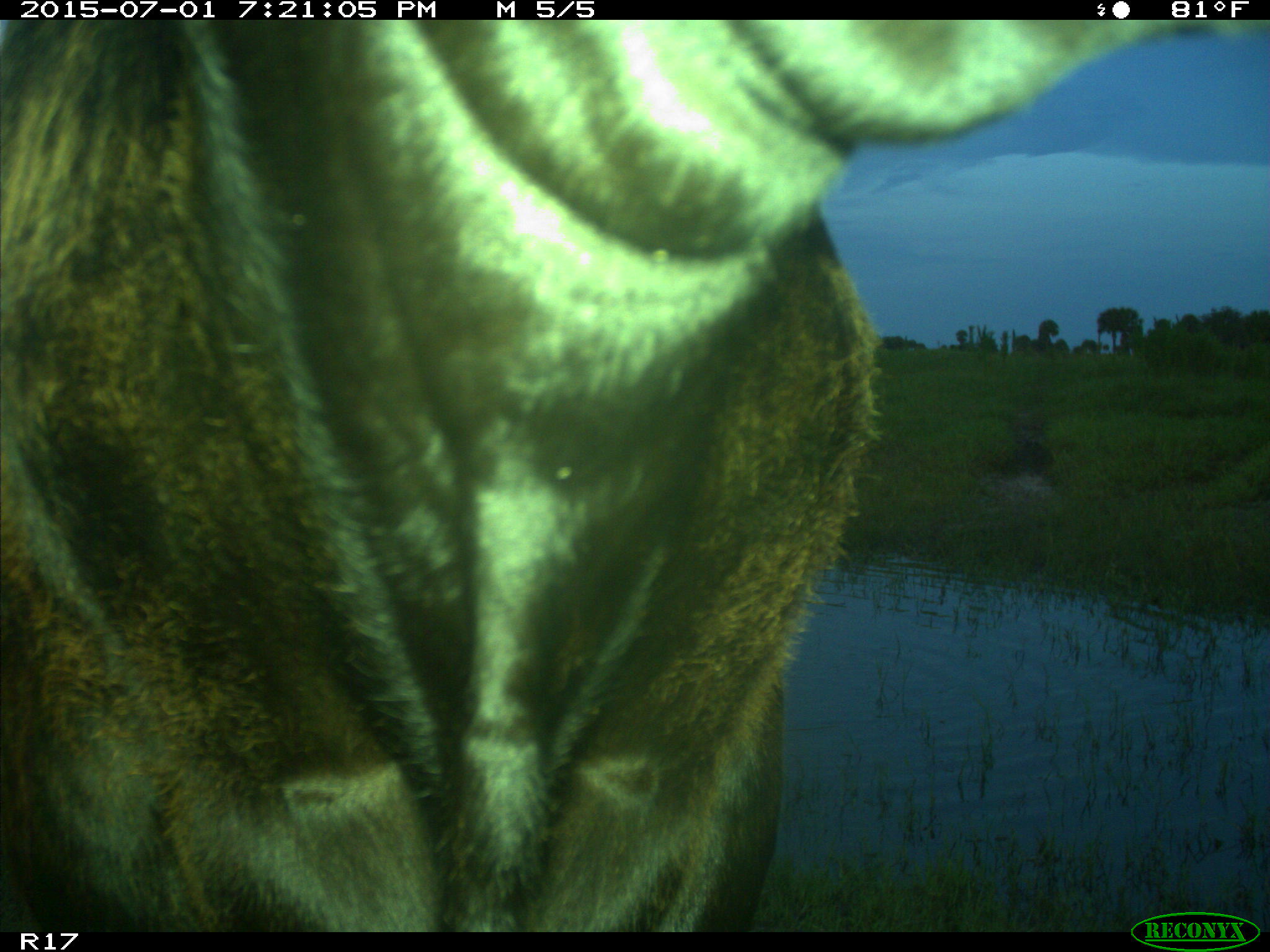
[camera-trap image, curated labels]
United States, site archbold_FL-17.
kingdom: Animalia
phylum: Chordata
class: Mammalia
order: Artiodactyla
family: Bovidae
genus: Bos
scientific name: Bos taurus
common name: domestic cow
Bos taurus (domestic cow).